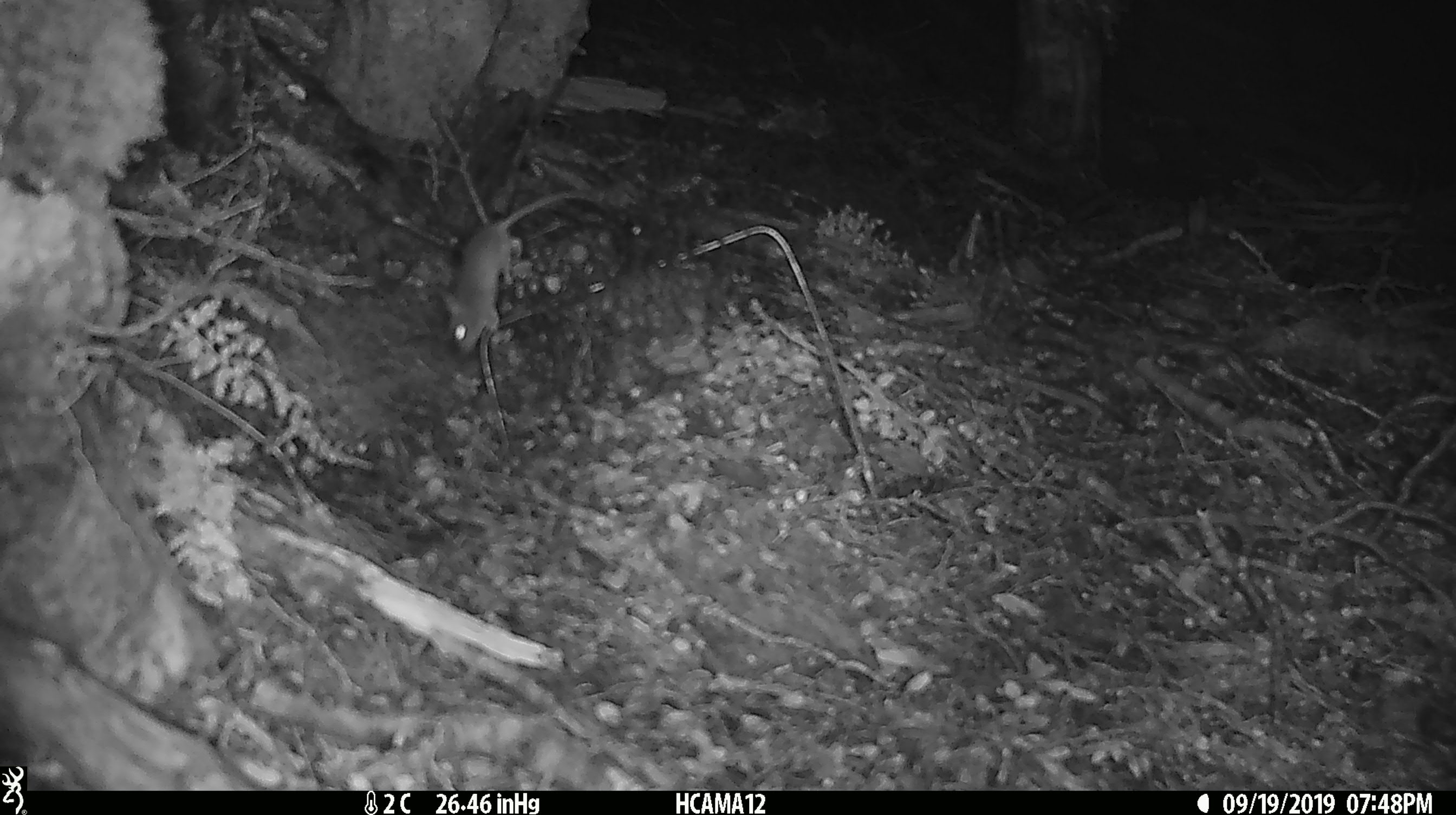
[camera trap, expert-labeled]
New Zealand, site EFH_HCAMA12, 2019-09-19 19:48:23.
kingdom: Animalia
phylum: Chordata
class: Mammalia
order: Rodentia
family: Muridae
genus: Mus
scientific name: Mus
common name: mouse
Mouse (Mus).